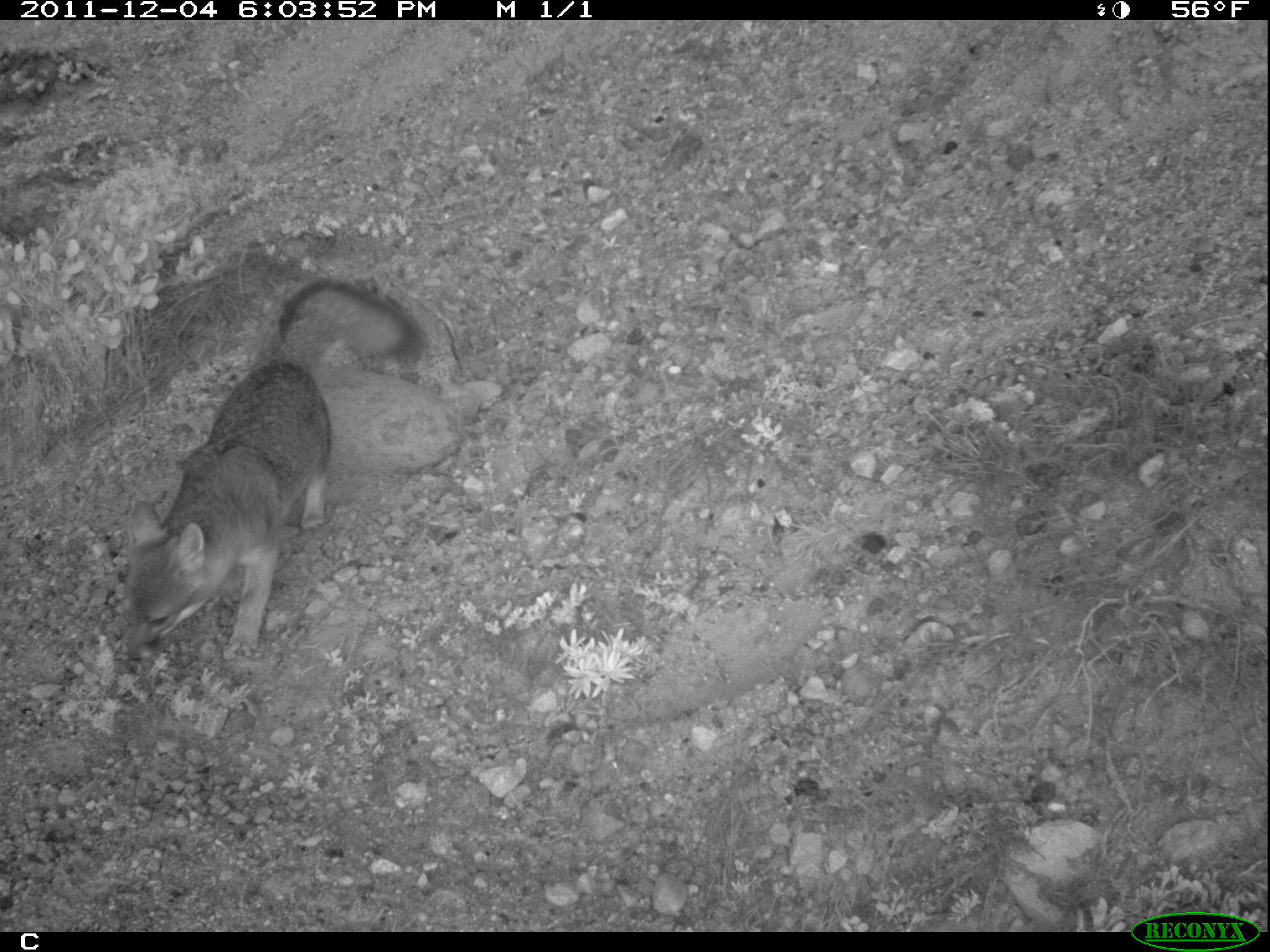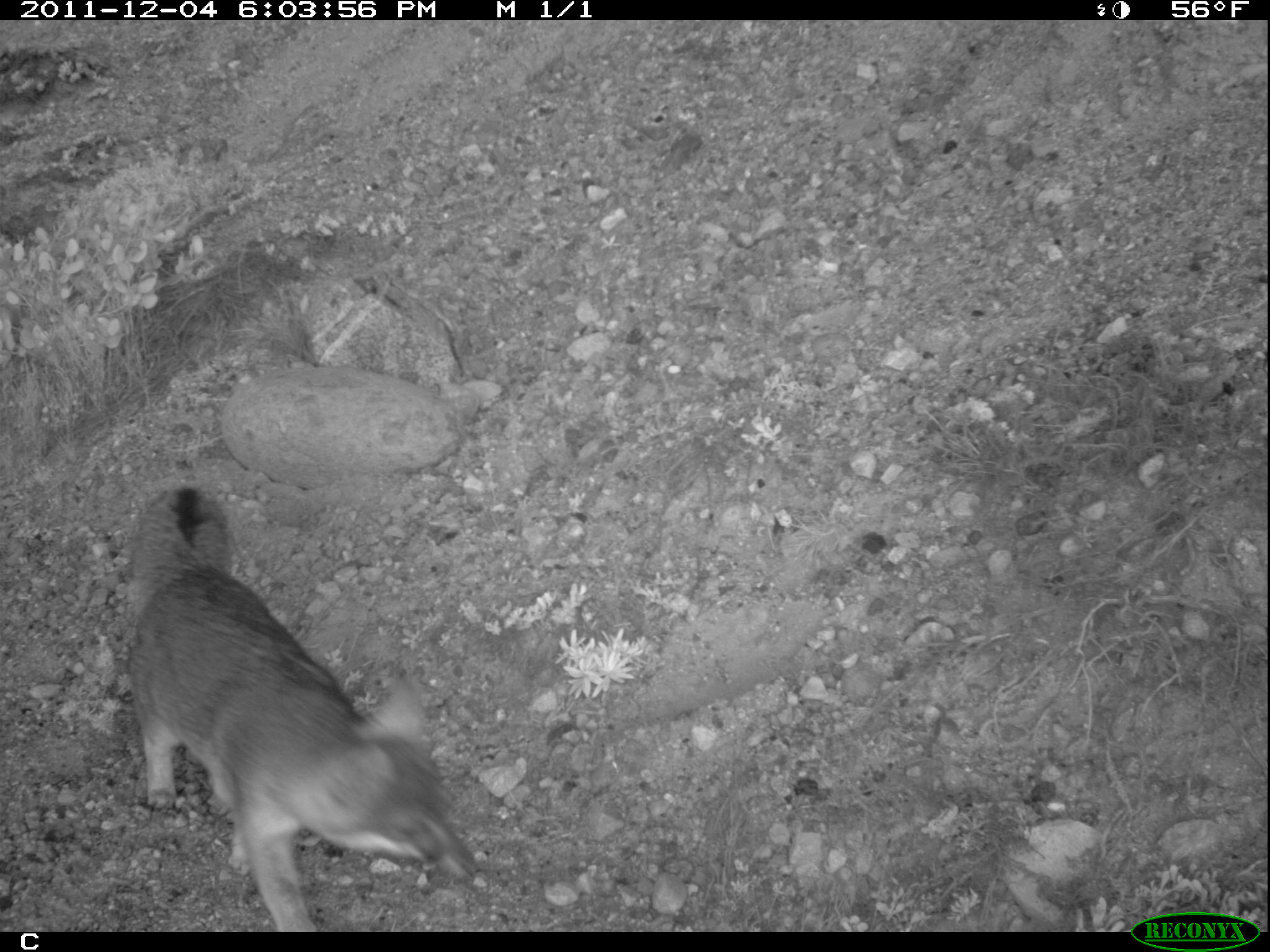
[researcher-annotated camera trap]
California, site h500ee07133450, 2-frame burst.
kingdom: Animalia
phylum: Chordata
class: Mammalia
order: Carnivora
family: Canidae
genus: Urocyon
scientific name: Urocyon littoralis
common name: island fox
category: fox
Fox (island fox) (Urocyon littoralis).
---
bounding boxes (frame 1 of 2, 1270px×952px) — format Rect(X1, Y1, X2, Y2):
fox: Rect(117, 279, 427, 666)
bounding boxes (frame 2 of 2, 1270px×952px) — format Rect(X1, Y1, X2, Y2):
fox: Rect(128, 483, 484, 931)